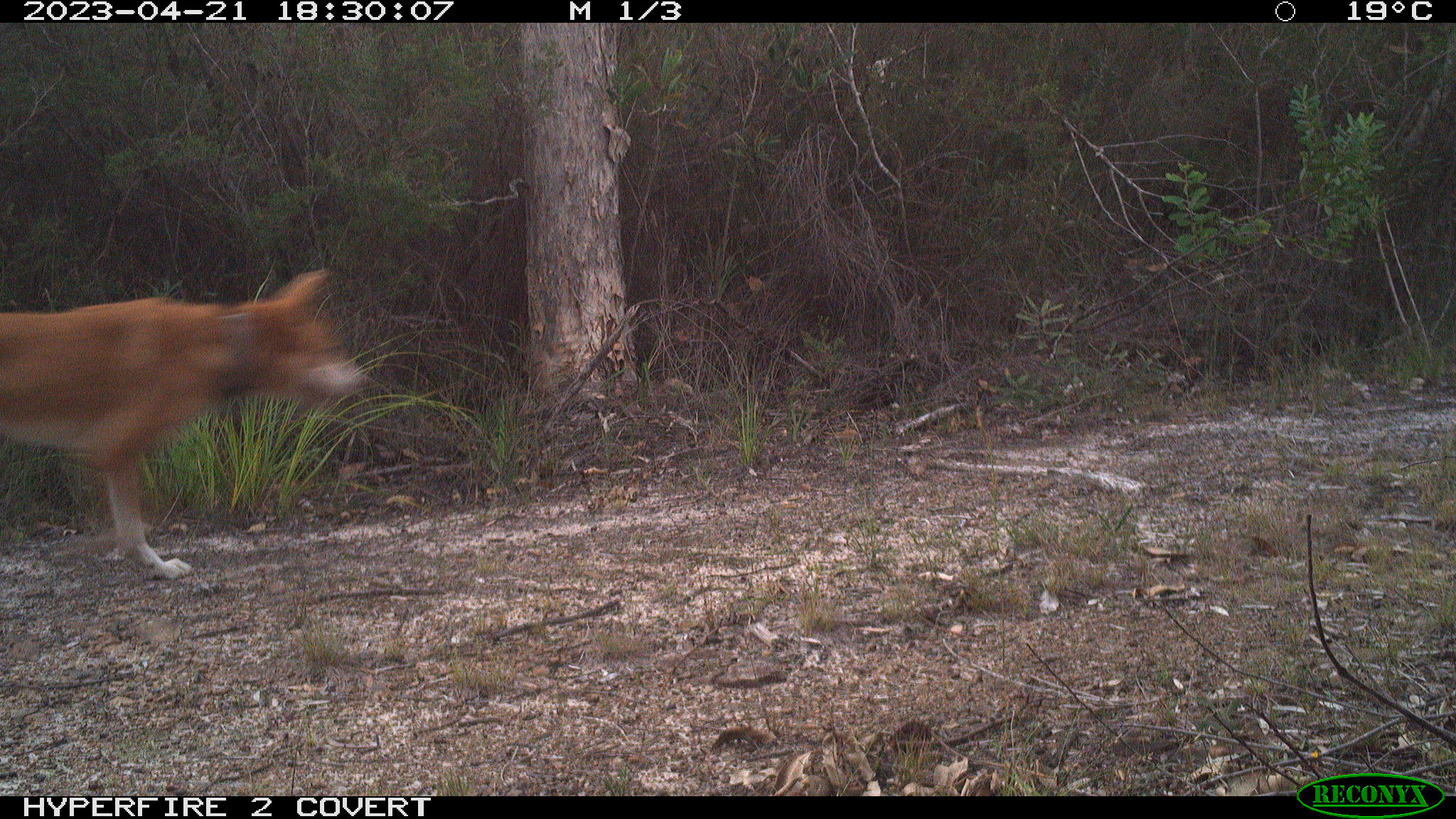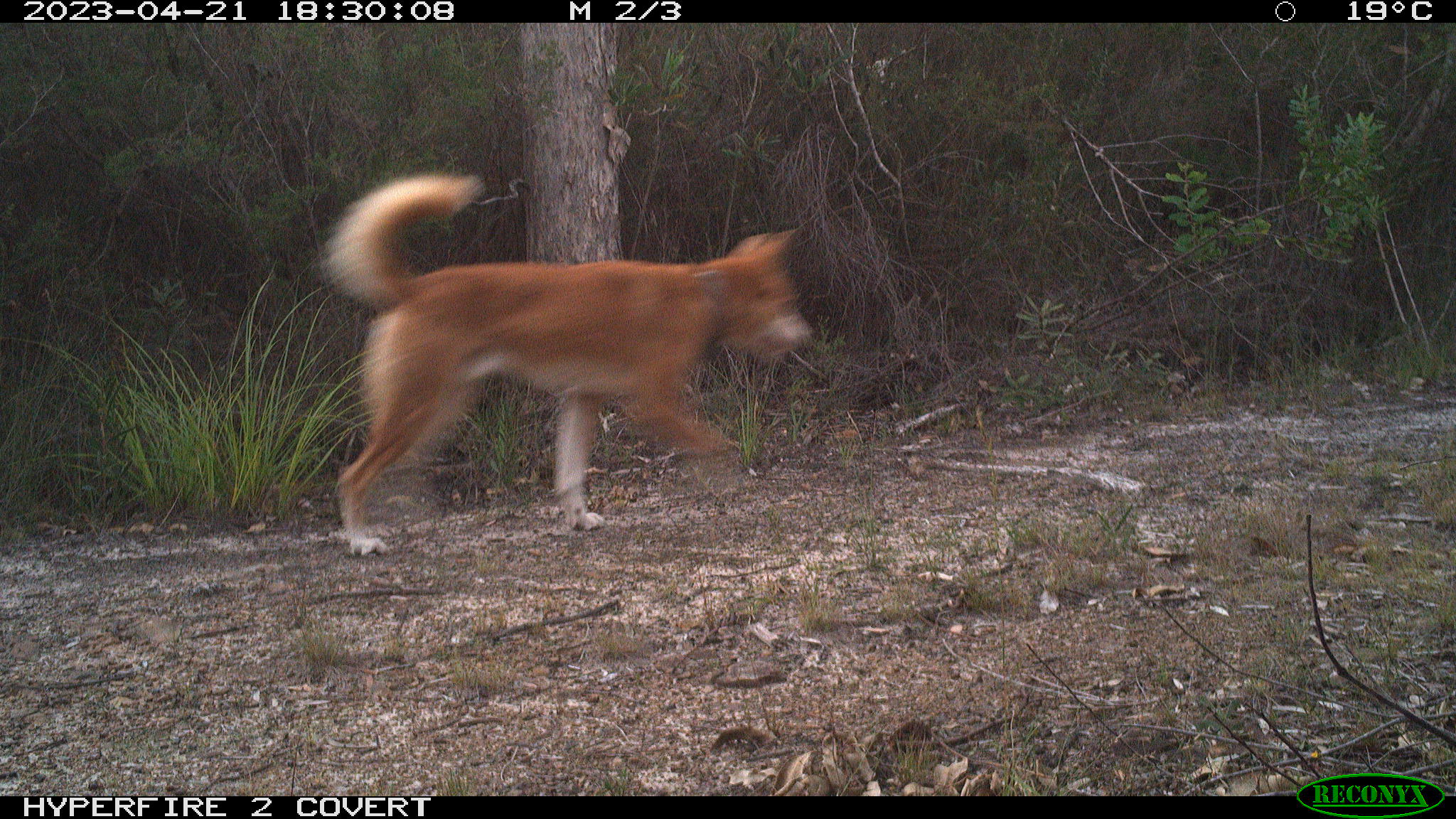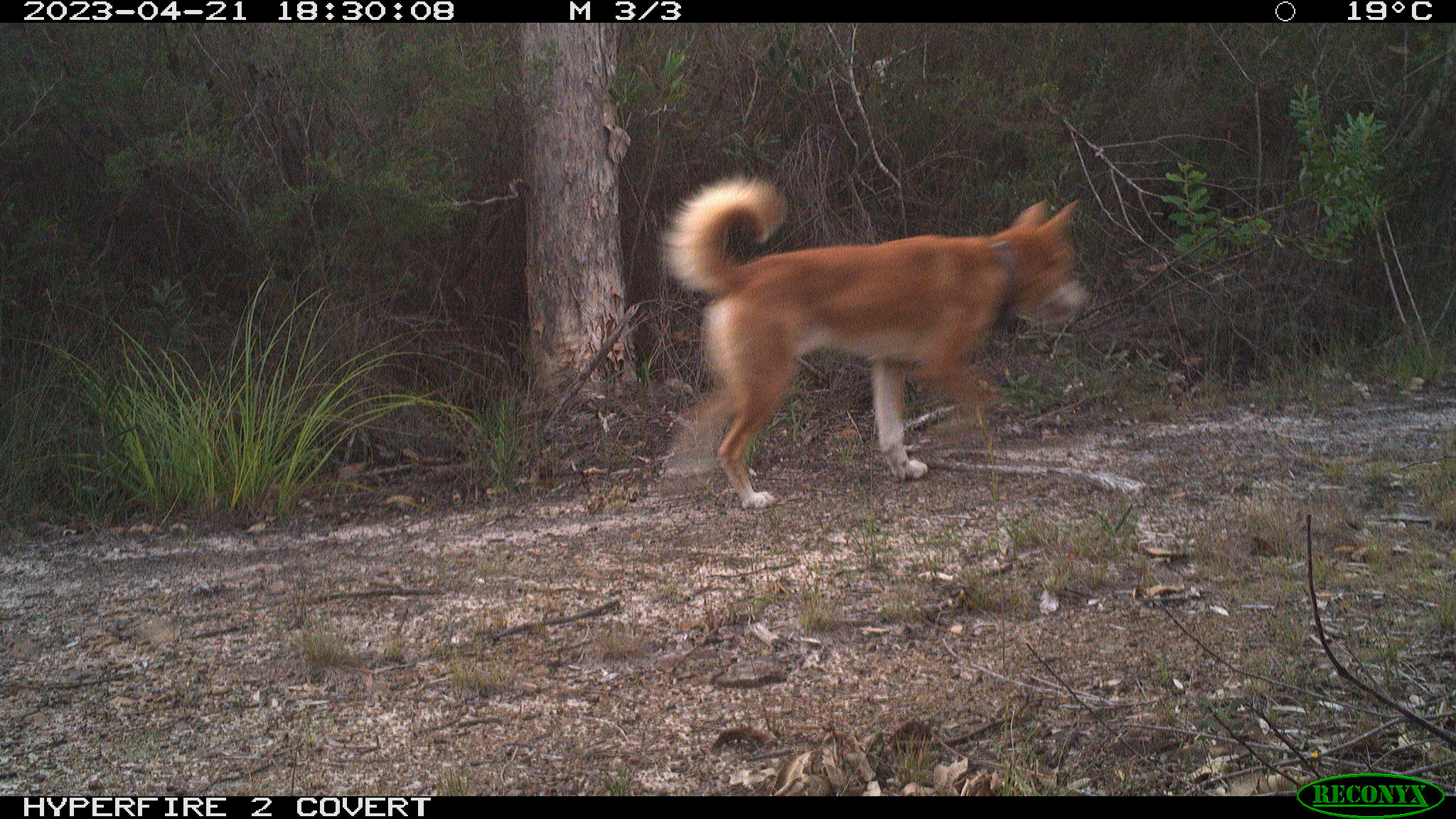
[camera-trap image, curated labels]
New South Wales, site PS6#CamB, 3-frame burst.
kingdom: Animalia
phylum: Chordata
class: Mammalia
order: Carnivora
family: Canidae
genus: Canis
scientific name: Canis familiaris dingo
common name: dingo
Dingo (Canis familiaris dingo).